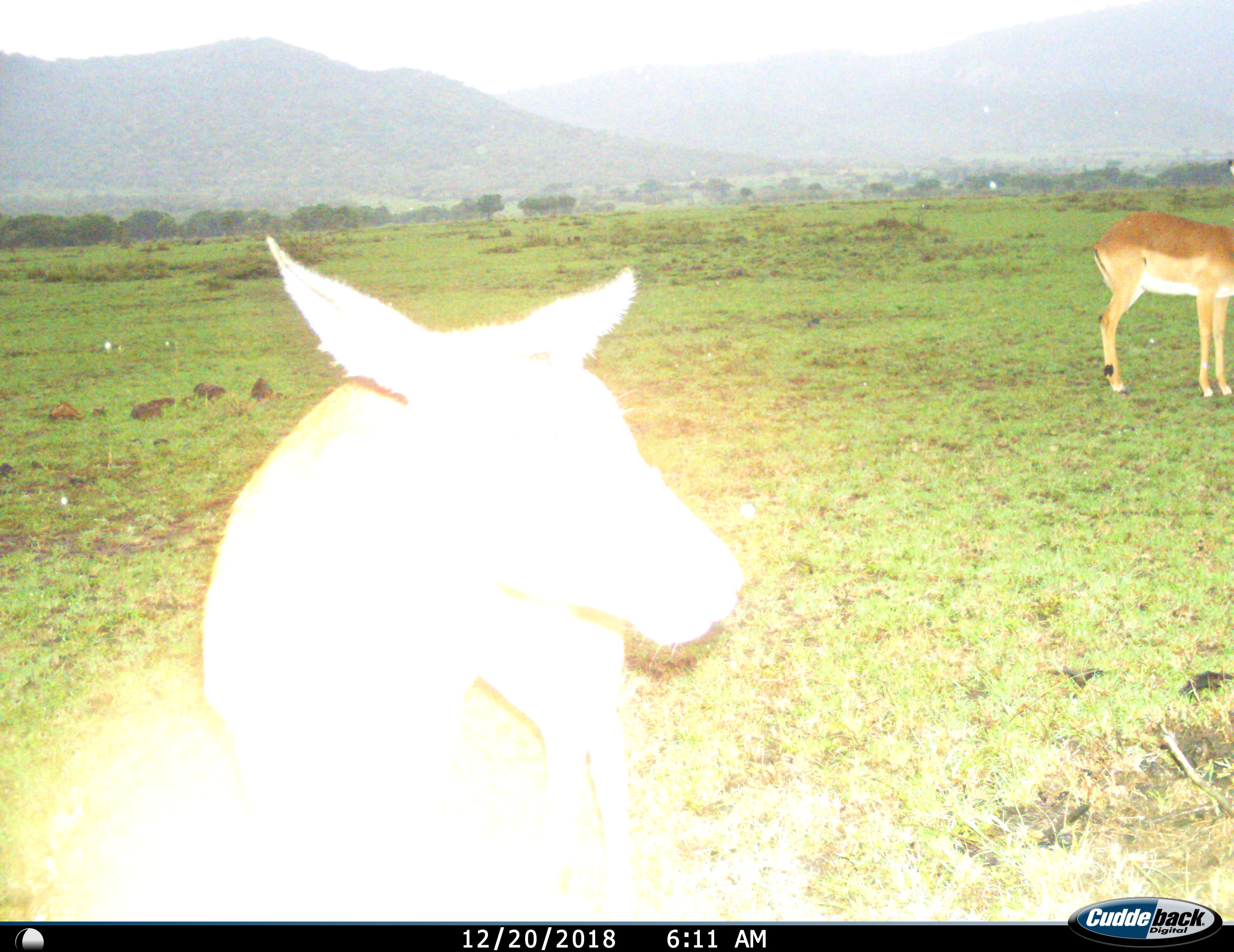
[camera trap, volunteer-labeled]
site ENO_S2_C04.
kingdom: Animalia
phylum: Chordata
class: Mammalia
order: Artiodactyla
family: Bovidae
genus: Aepyceros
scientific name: Aepyceros melampus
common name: impala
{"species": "impala (Aepyceros melampus)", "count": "2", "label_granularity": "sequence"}